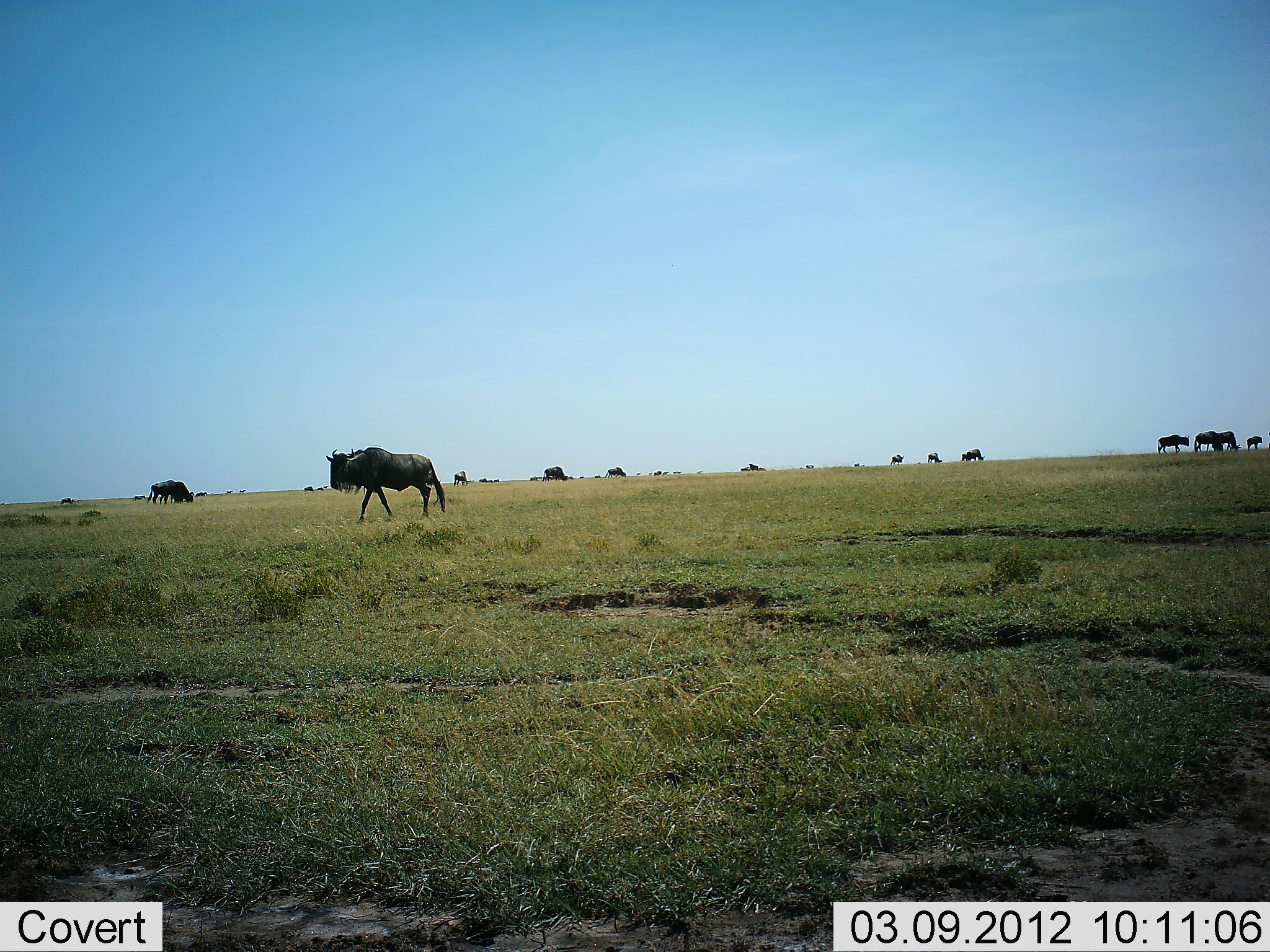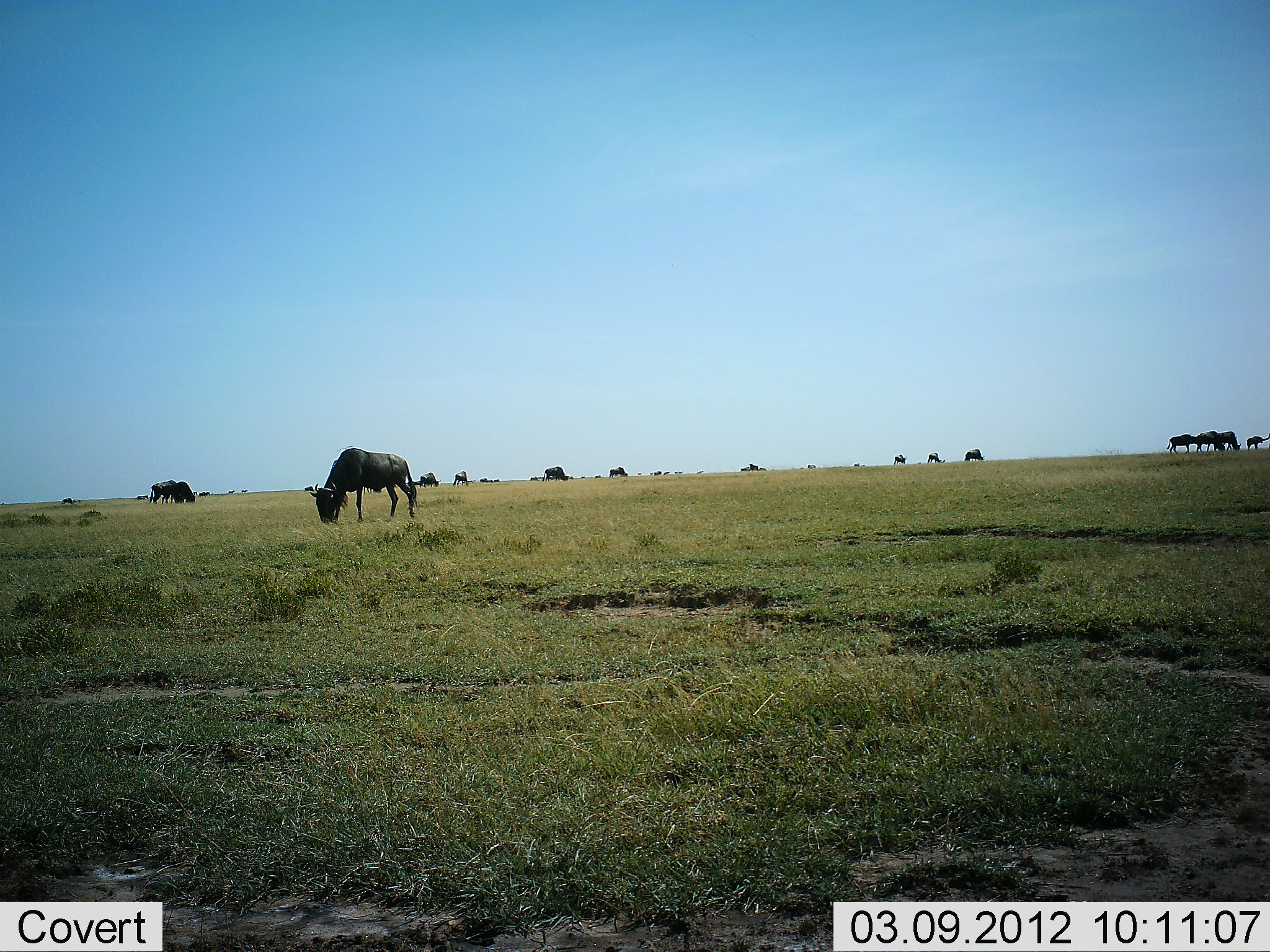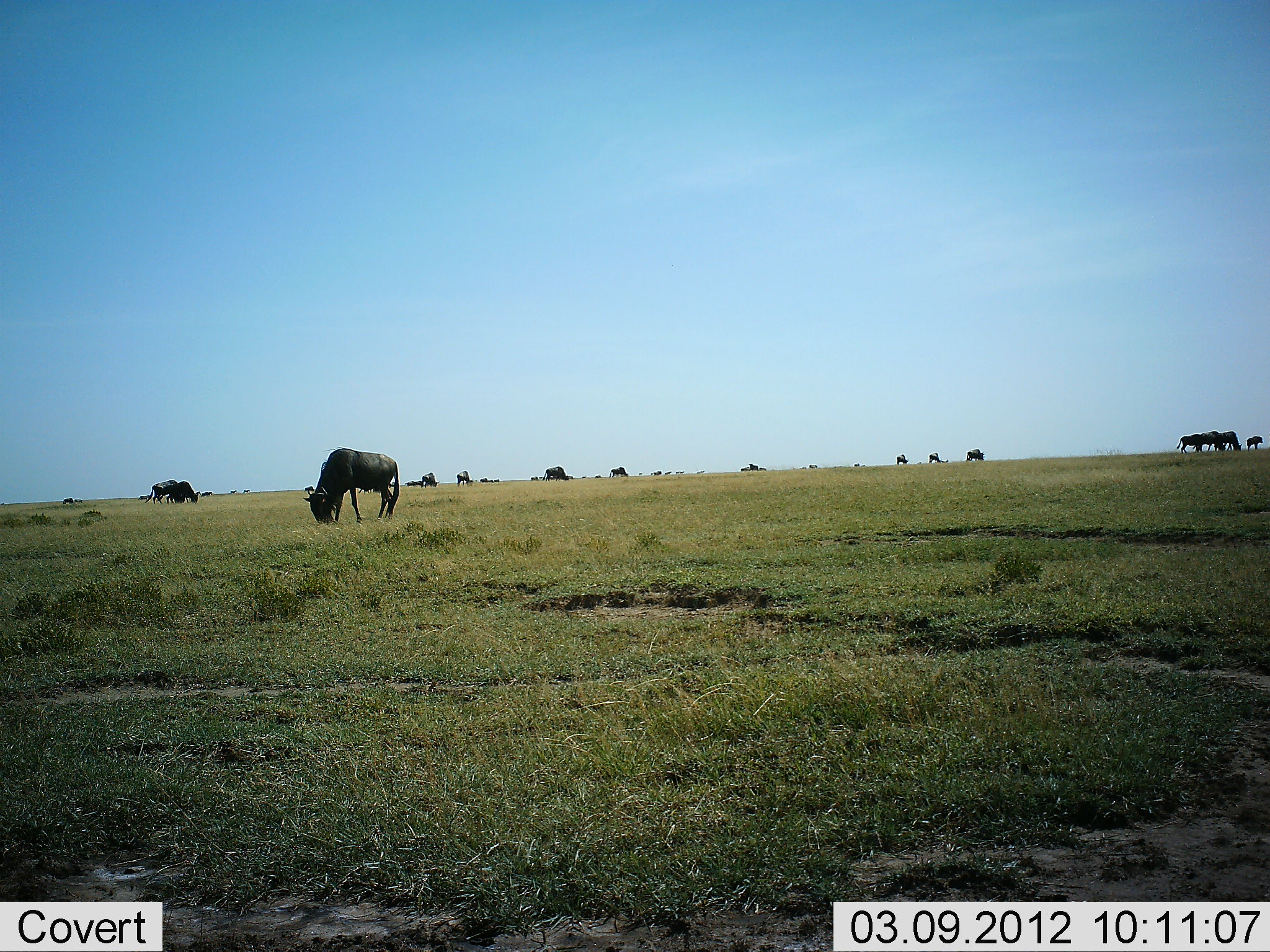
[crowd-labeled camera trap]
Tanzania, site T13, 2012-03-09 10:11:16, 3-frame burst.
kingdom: Animalia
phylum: Chordata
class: Mammalia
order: Artiodactyla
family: Bovidae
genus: Connochaetes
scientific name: Connochaetes taurinus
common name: blue wildebeest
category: wildebeest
Wildebeest (blue wildebeest) (Connochaetes taurinus), count 11-50. Behavior (volunteer vote fractions): standing 43%, resting 0%, moving 29%, interacting 0%. Young present (vote fraction): 7%. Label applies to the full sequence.